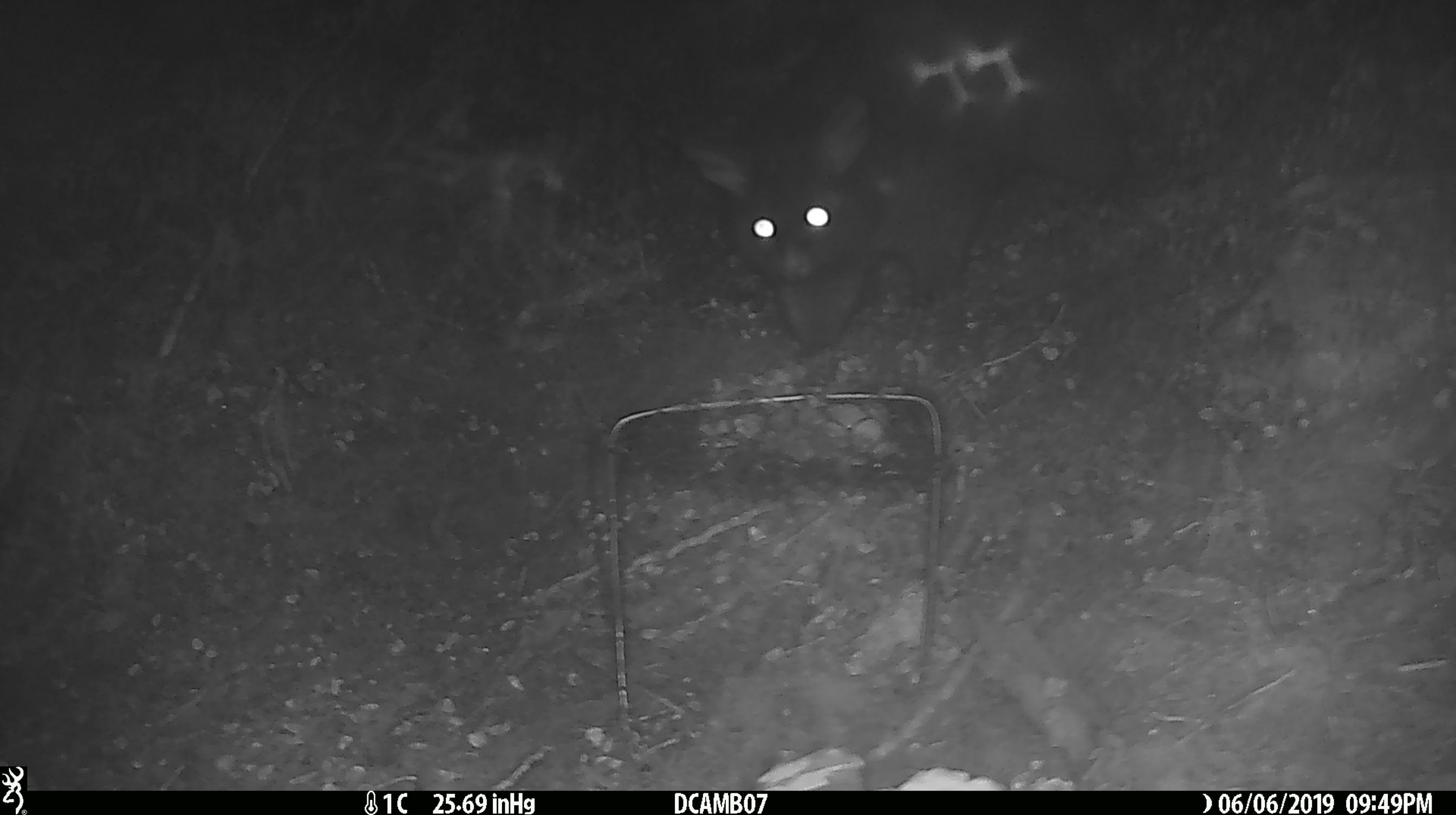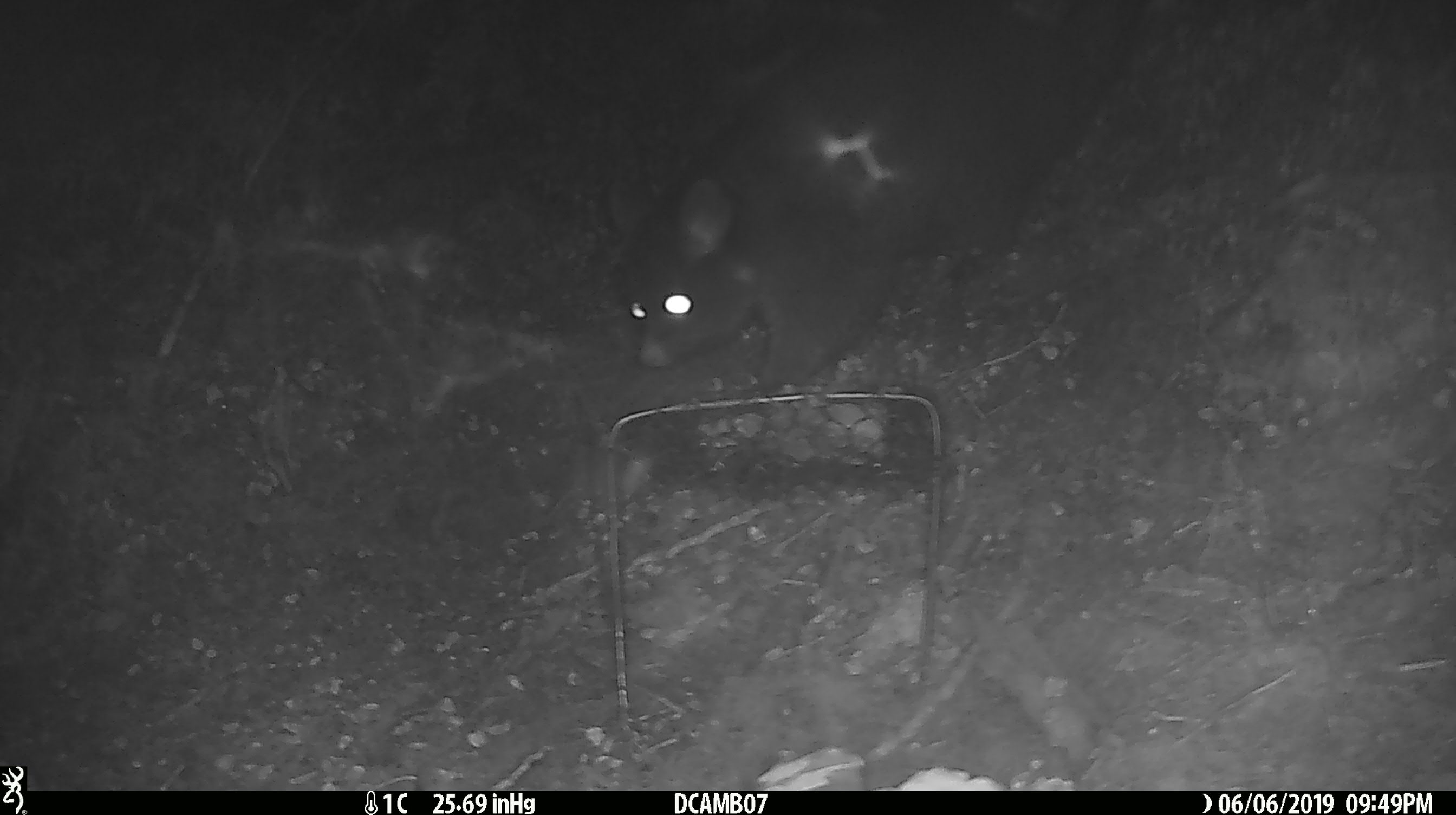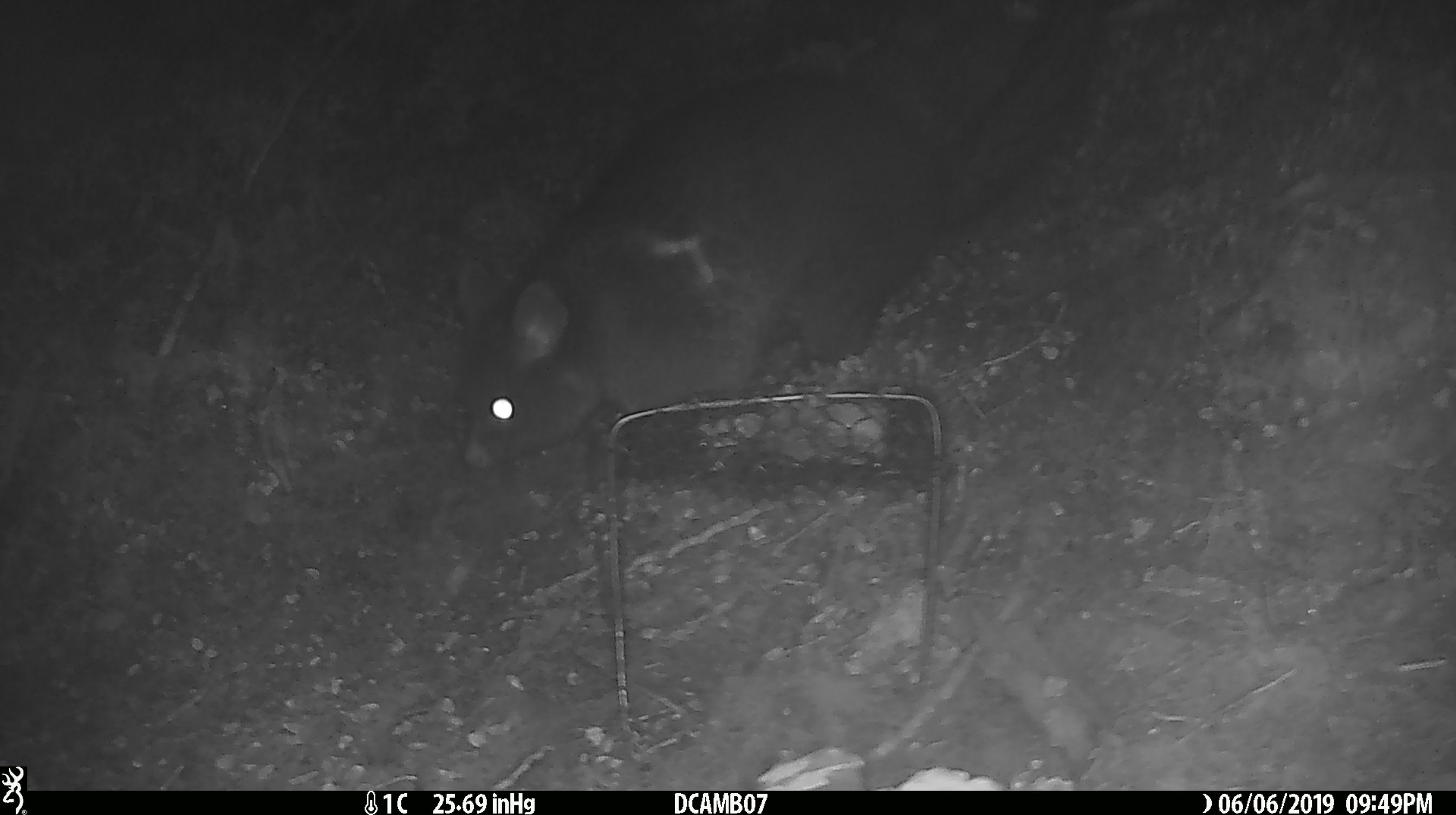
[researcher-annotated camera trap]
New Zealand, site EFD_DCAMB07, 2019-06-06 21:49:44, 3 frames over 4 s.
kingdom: Animalia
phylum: Chordata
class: Mammalia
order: Diprotodontia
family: Phalangeridae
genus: Trichosurus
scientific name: Trichosurus vulpecula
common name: common brushtail possum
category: possum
Possum (common brushtail possum) (Trichosurus vulpecula).